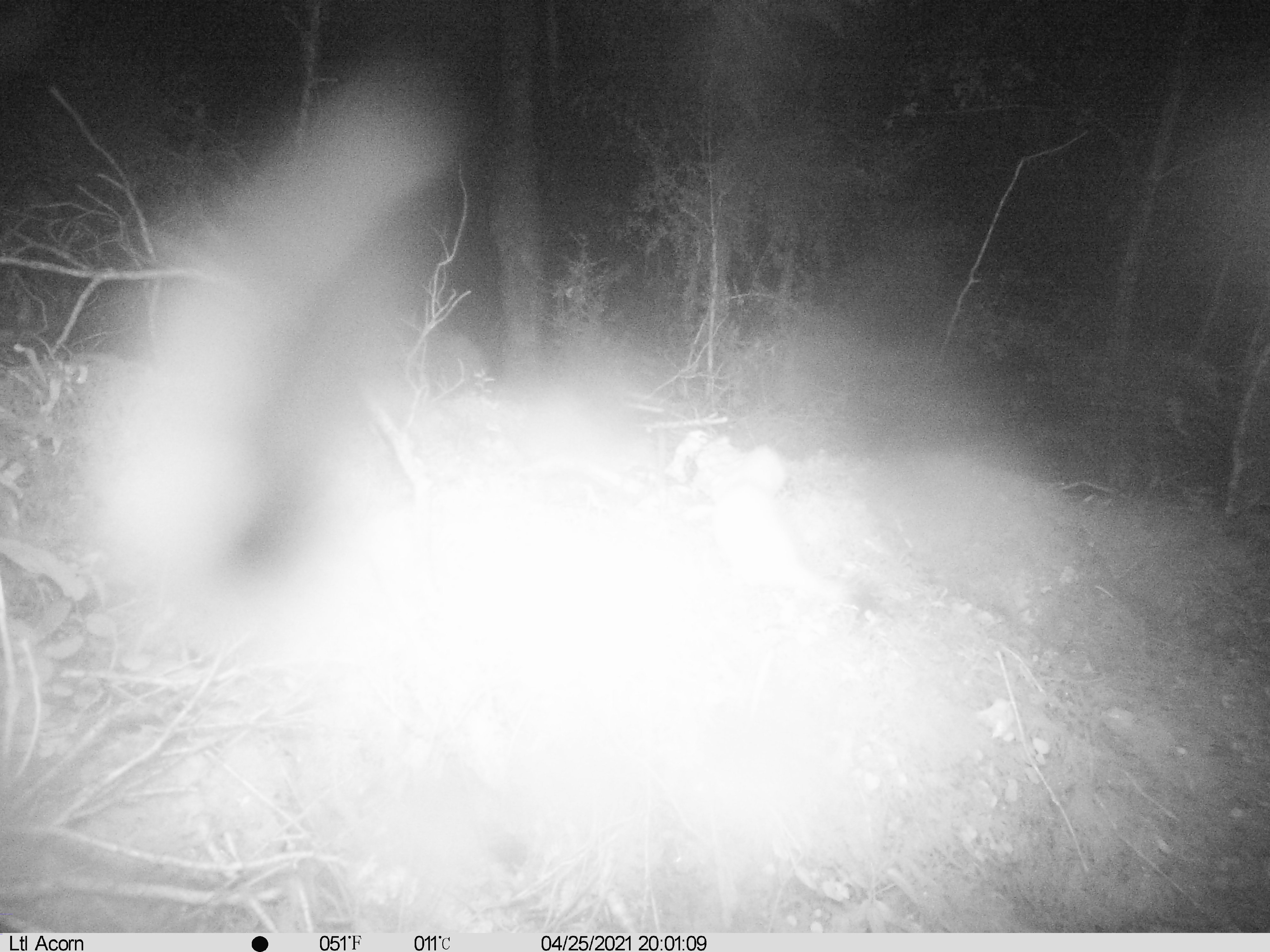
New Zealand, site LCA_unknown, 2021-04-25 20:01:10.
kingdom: Animalia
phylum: Chordata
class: Mammalia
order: Carnivora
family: Mustelidae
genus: Mustela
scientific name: Mustela erminea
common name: stoat